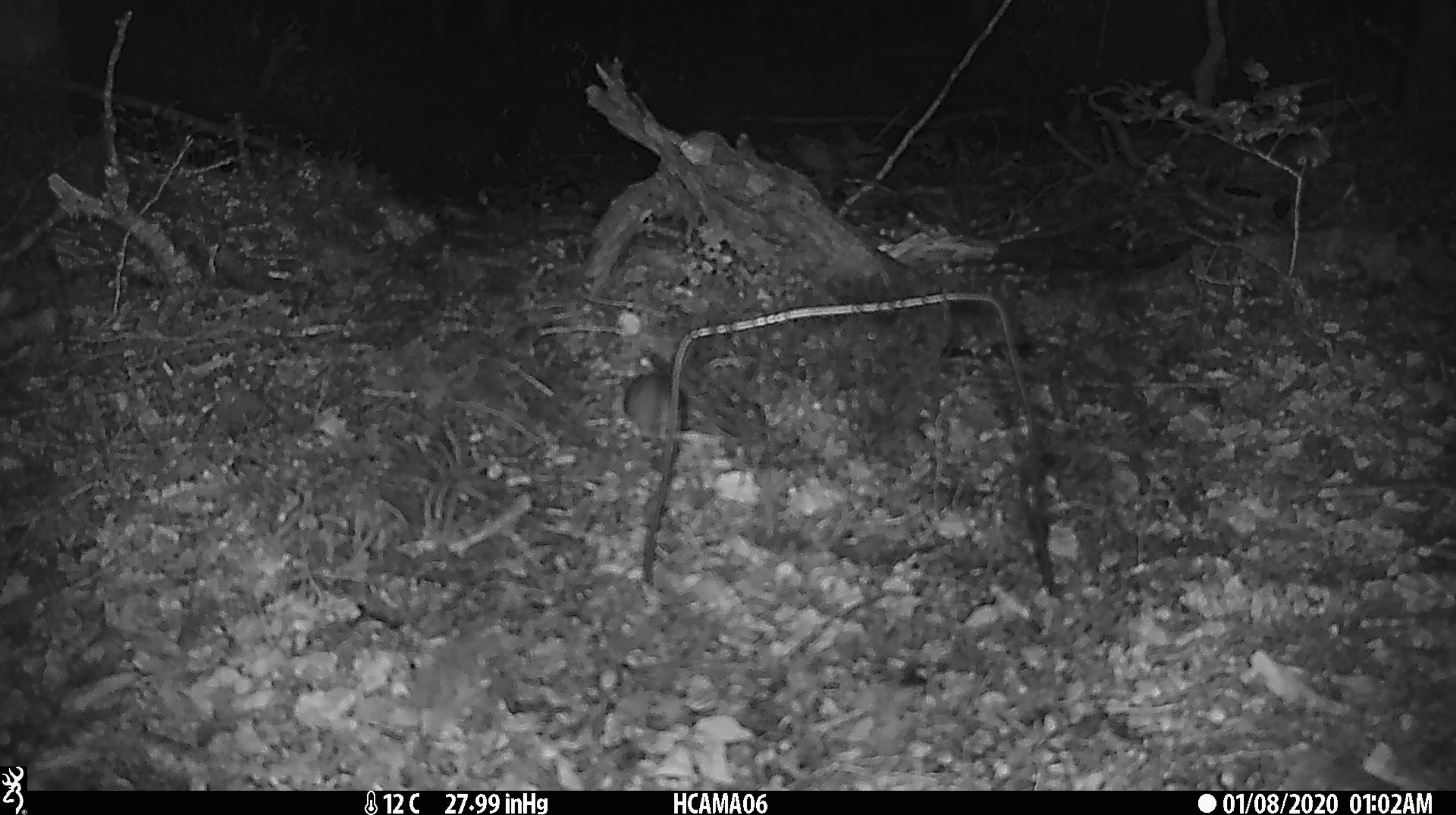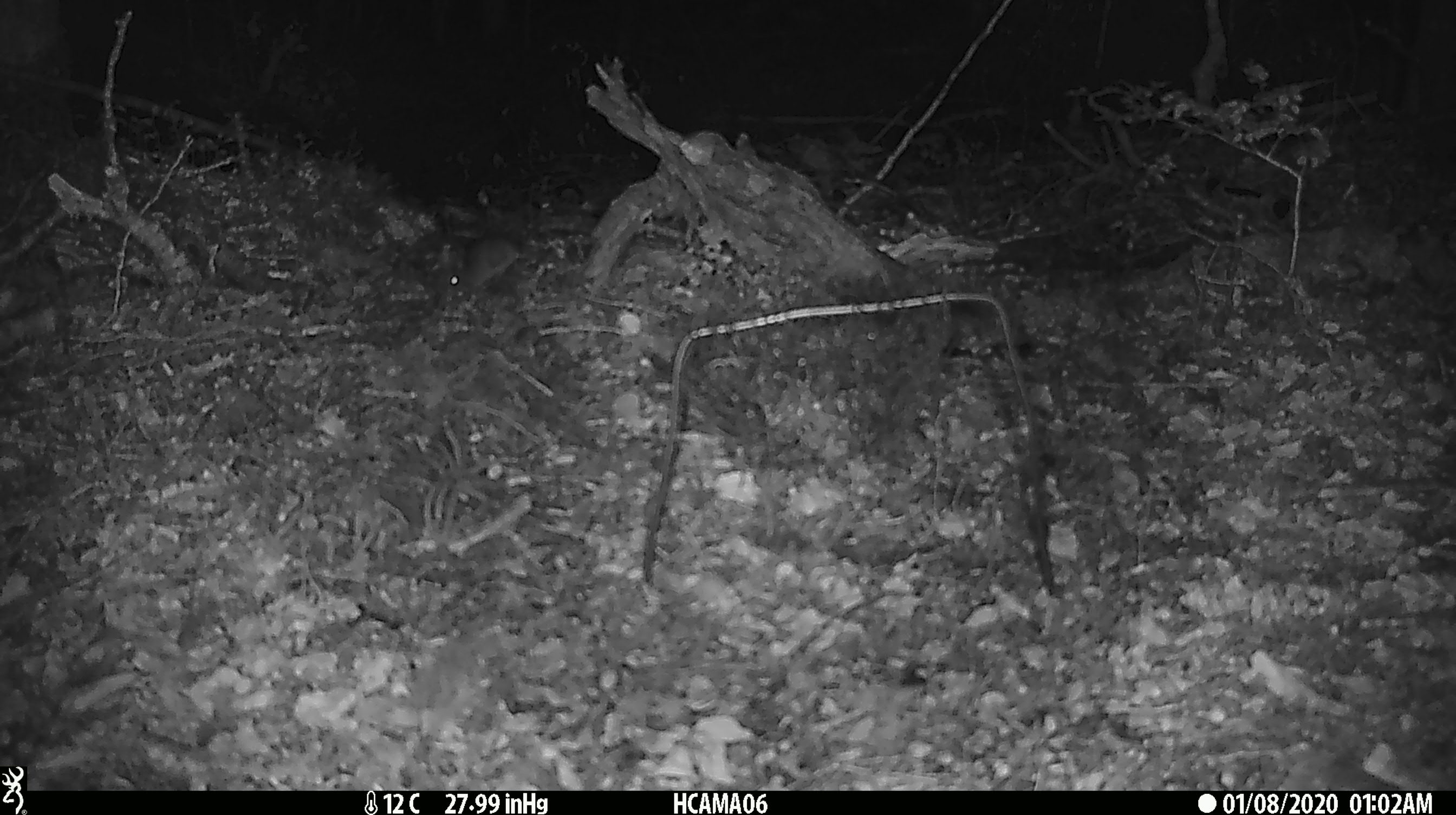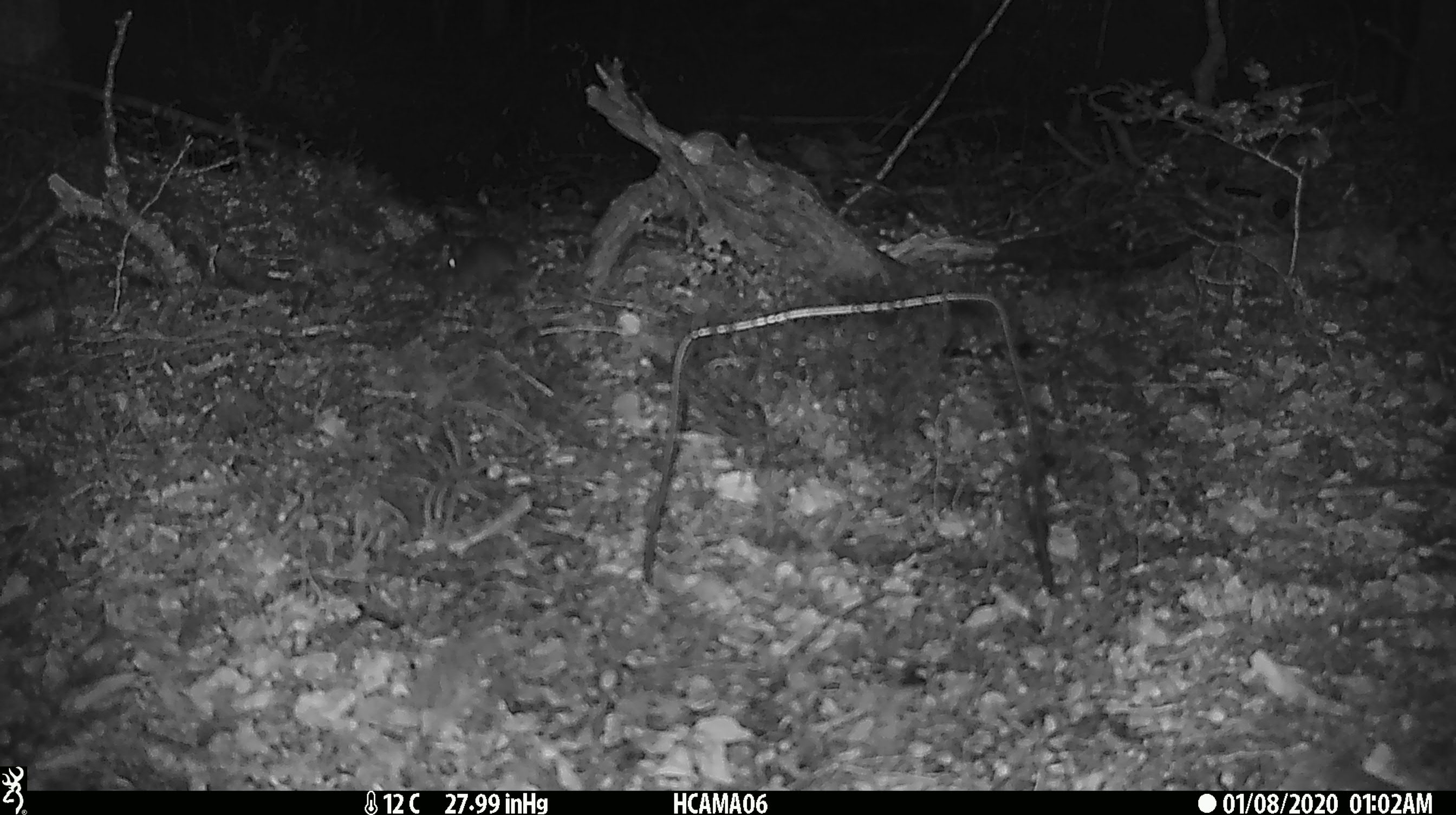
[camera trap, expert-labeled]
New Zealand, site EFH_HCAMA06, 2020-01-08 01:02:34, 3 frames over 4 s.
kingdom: Animalia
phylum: Chordata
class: Mammalia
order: Rodentia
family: Muridae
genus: Mus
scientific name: Mus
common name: mouse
Mouse (Mus).